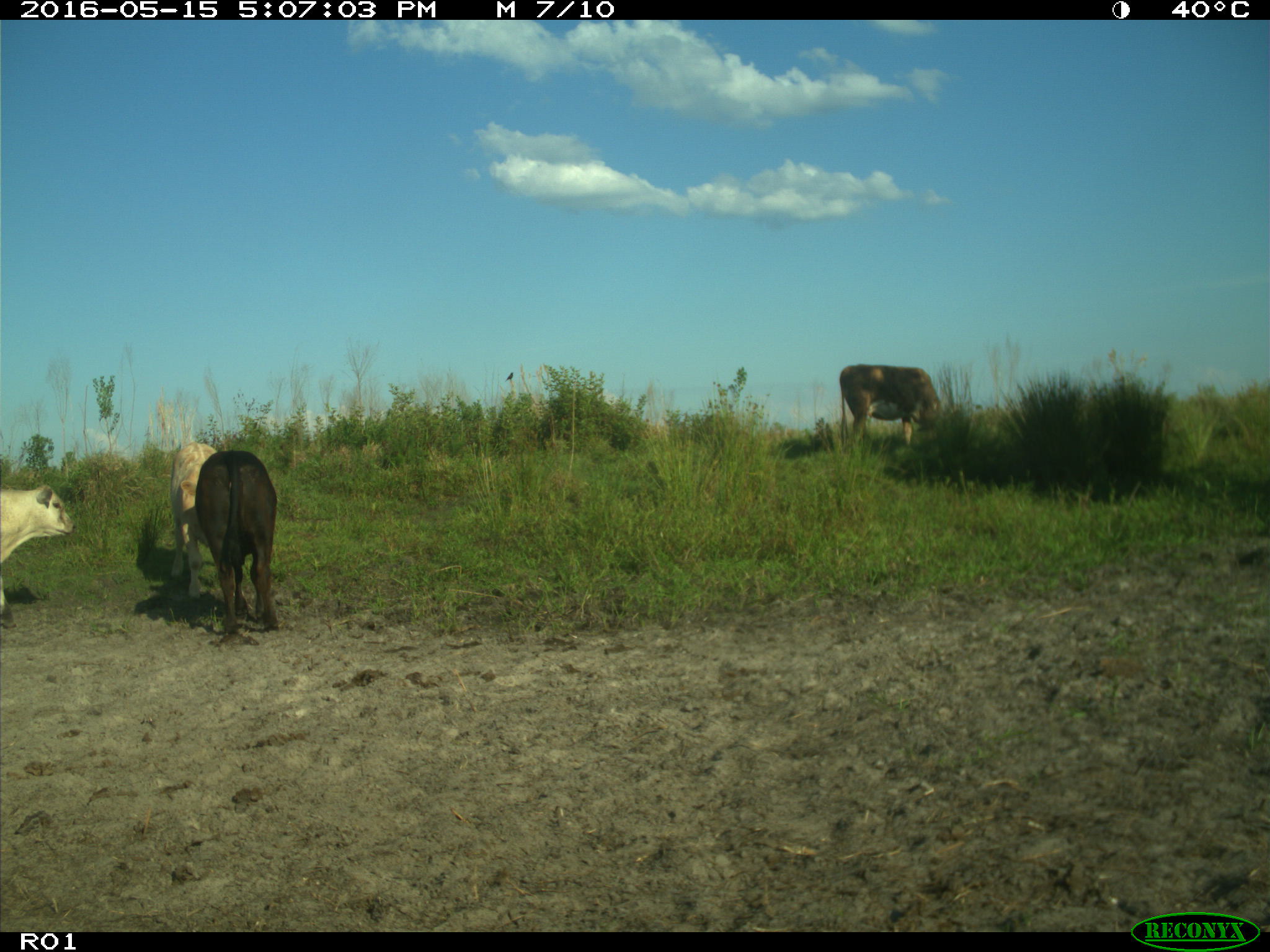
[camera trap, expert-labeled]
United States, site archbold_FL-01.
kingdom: Animalia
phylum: Chordata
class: Mammalia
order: Artiodactyla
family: Bovidae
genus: Bos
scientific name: Bos taurus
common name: domestic cow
Bos taurus (domestic cow).